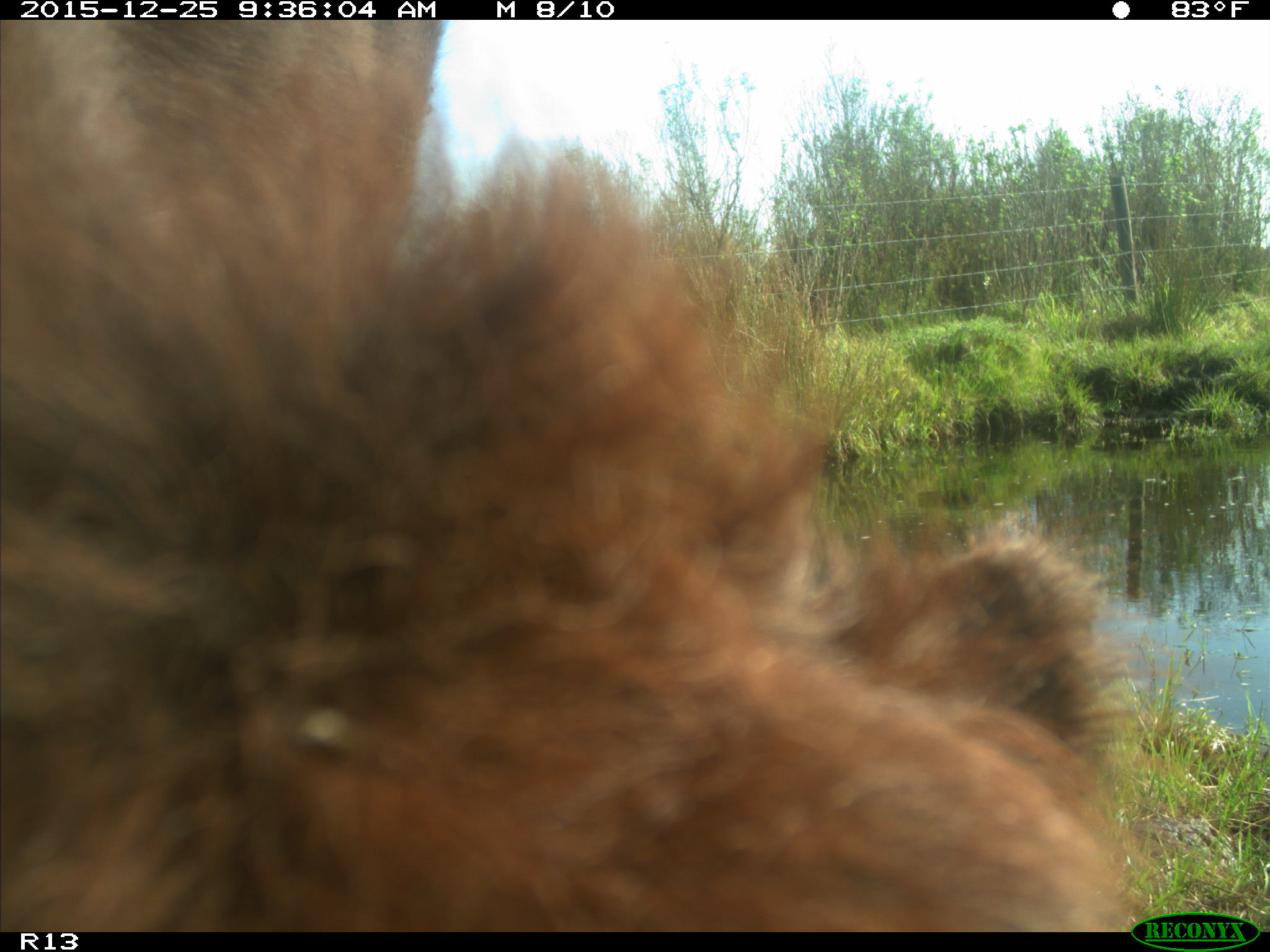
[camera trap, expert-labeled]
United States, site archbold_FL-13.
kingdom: Animalia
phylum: Chordata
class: Mammalia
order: Artiodactyla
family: Bovidae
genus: Bos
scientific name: Bos taurus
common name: domestic cow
Bos taurus (domestic cow).